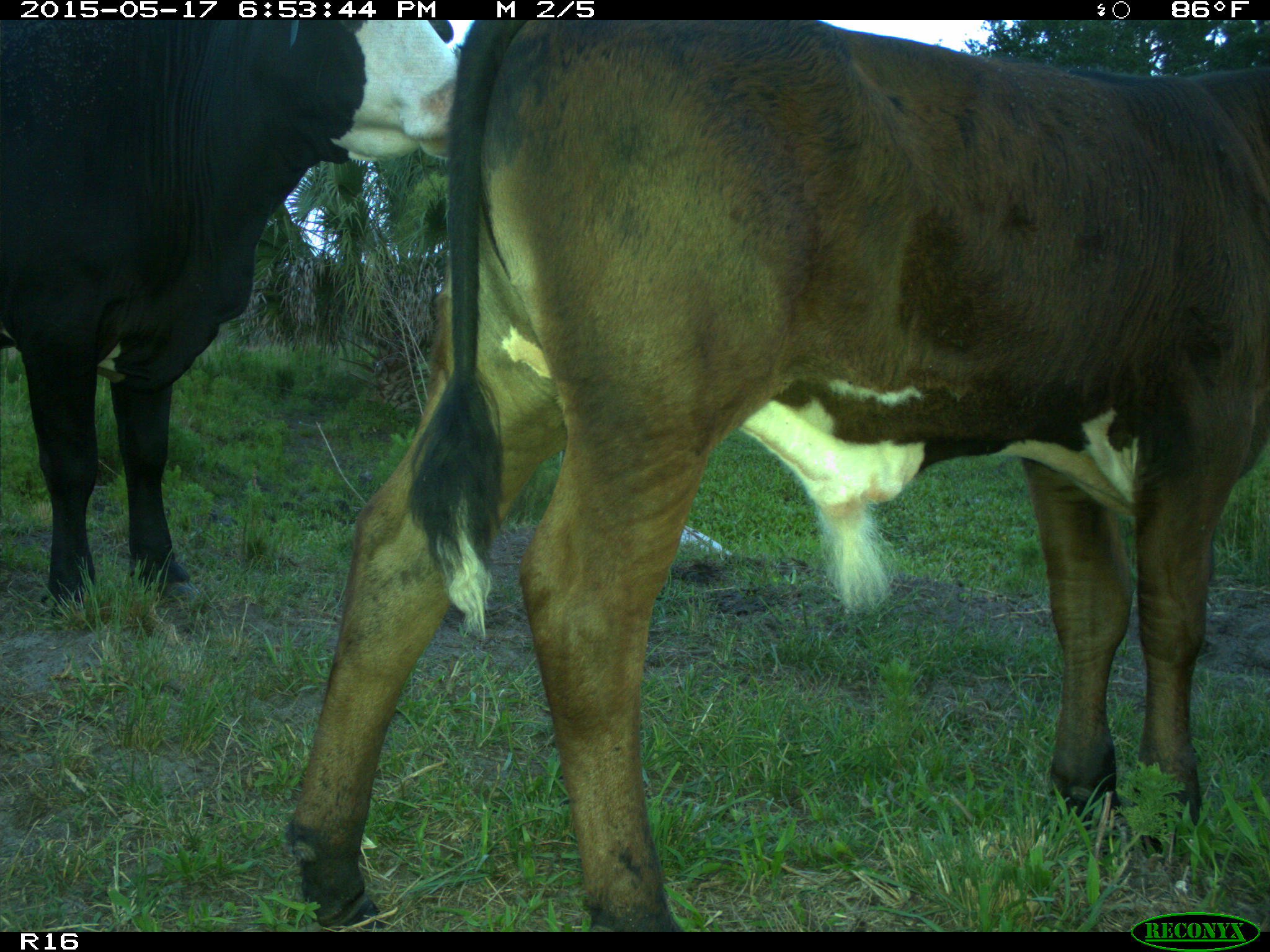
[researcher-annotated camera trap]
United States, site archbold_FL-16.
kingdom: Animalia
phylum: Chordata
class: Mammalia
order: Artiodactyla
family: Bovidae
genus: Bos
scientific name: Bos taurus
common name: domestic cow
Bos taurus (domestic cow).